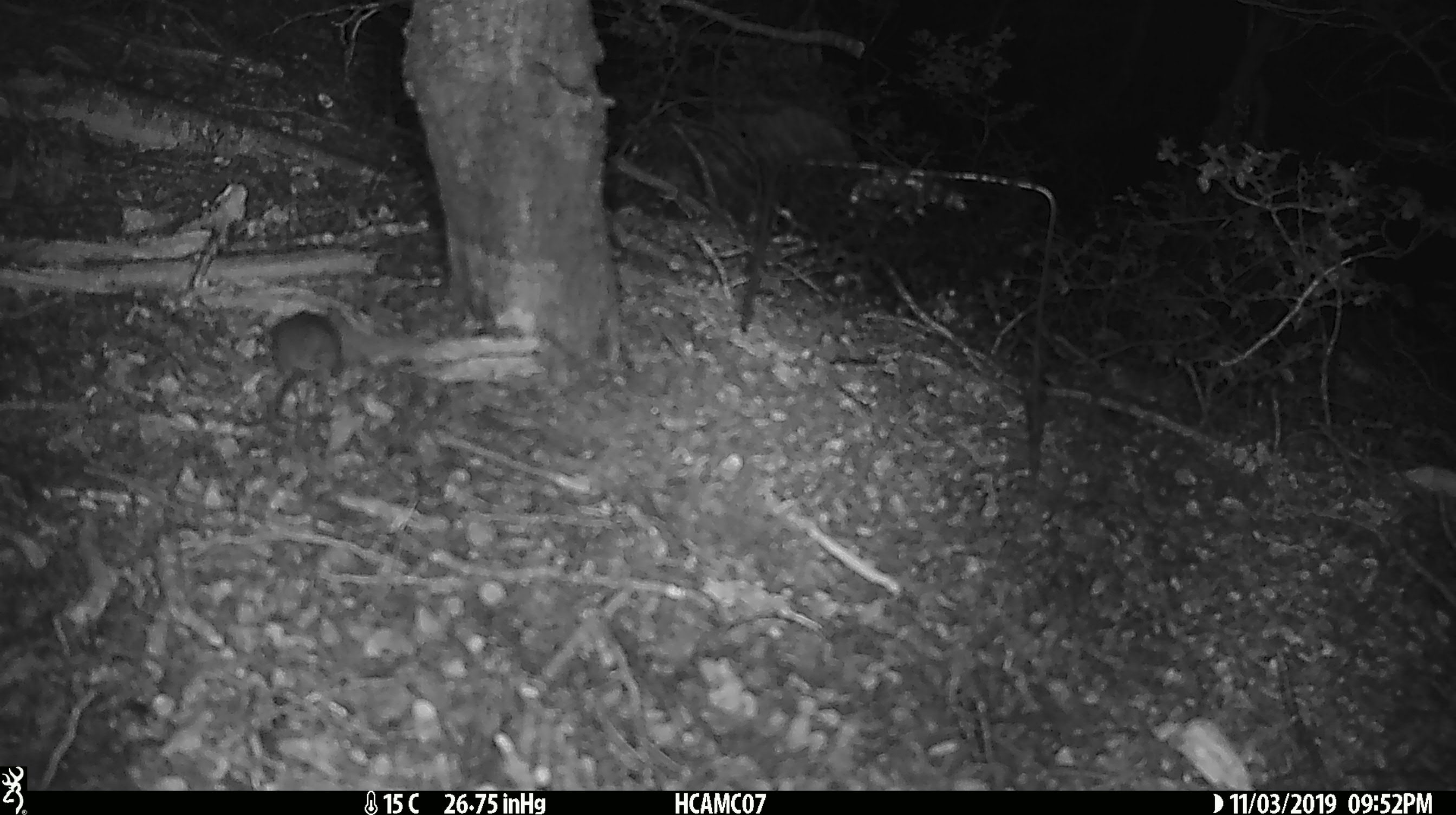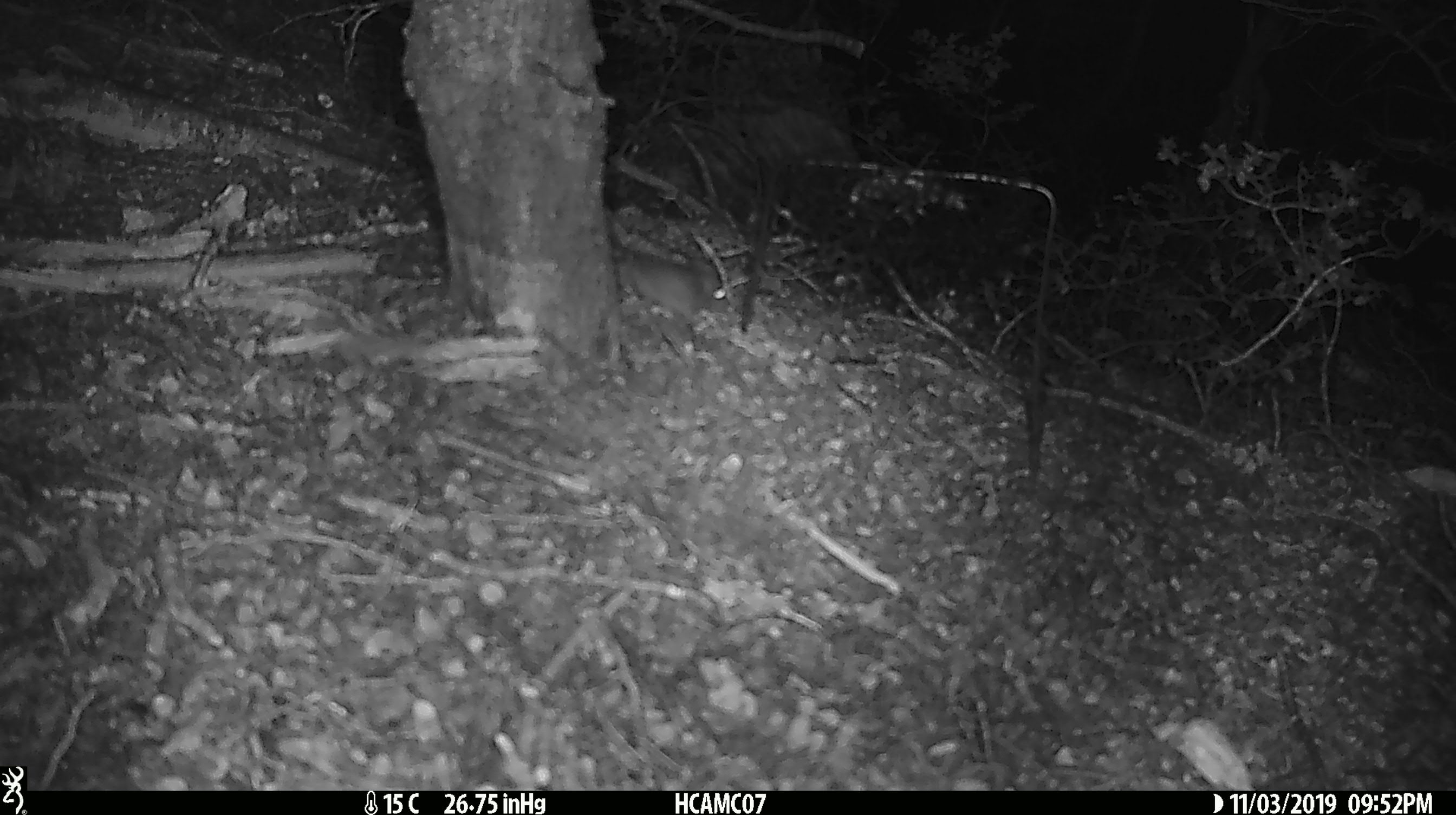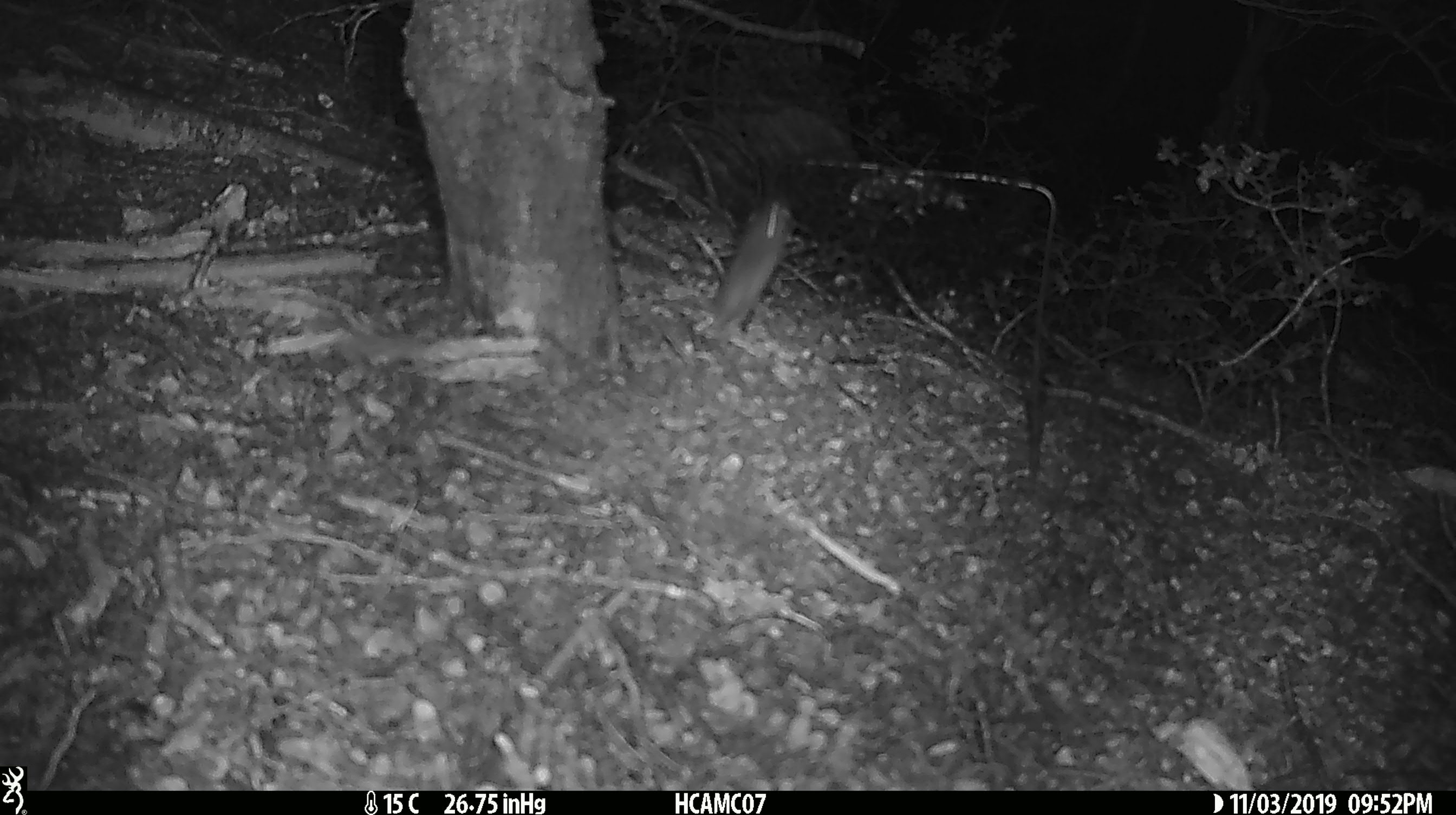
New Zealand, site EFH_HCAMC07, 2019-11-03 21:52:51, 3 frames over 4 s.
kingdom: Animalia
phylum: Chordata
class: Mammalia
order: Rodentia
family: Muridae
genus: Mus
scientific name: Mus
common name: mouse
Mouse (Mus).